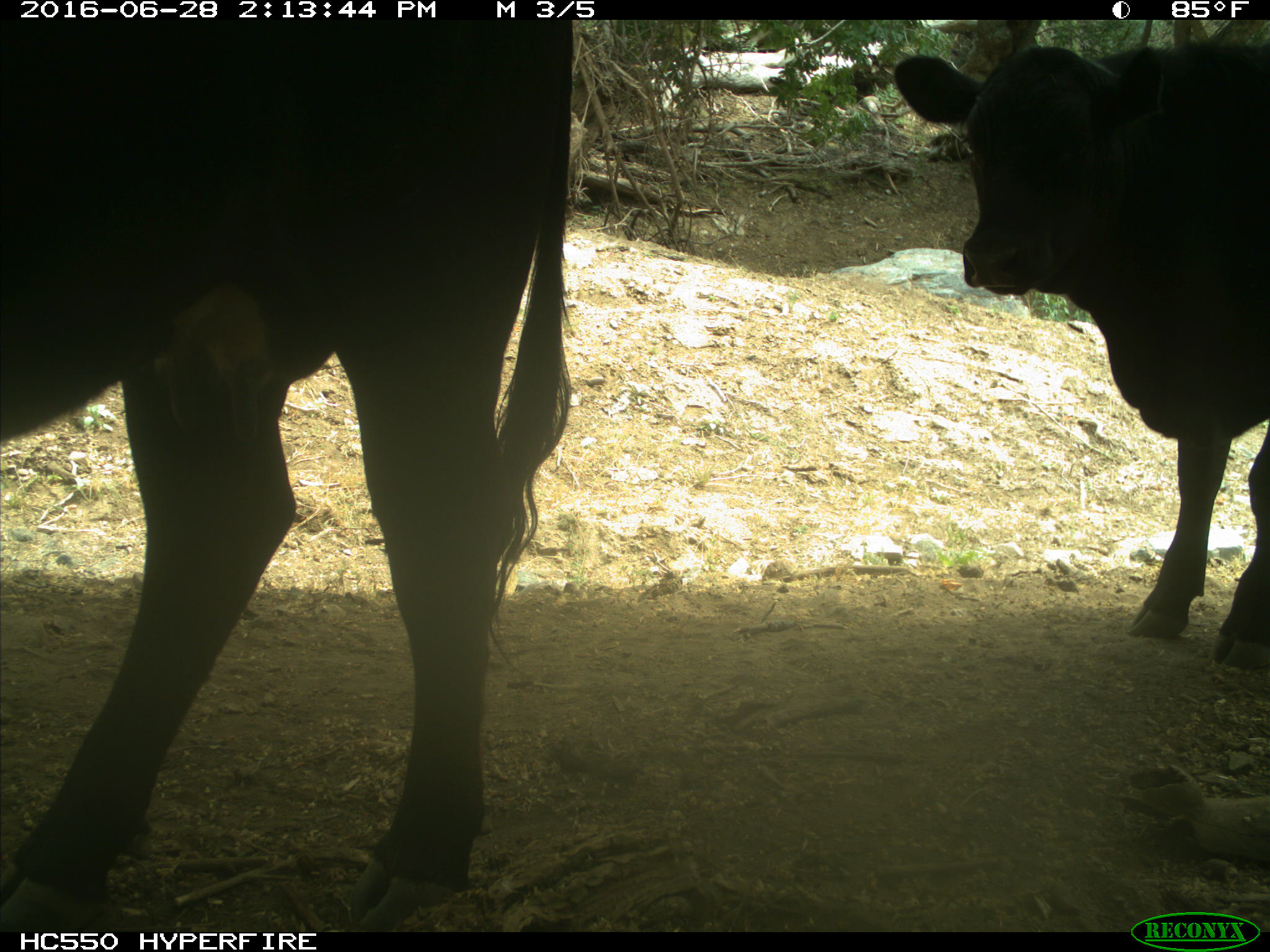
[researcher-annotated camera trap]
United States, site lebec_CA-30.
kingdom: Animalia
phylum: Chordata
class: Mammalia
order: Artiodactyla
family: Bovidae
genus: Bos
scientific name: Bos taurus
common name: domestic cow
Bos taurus (domestic cow).